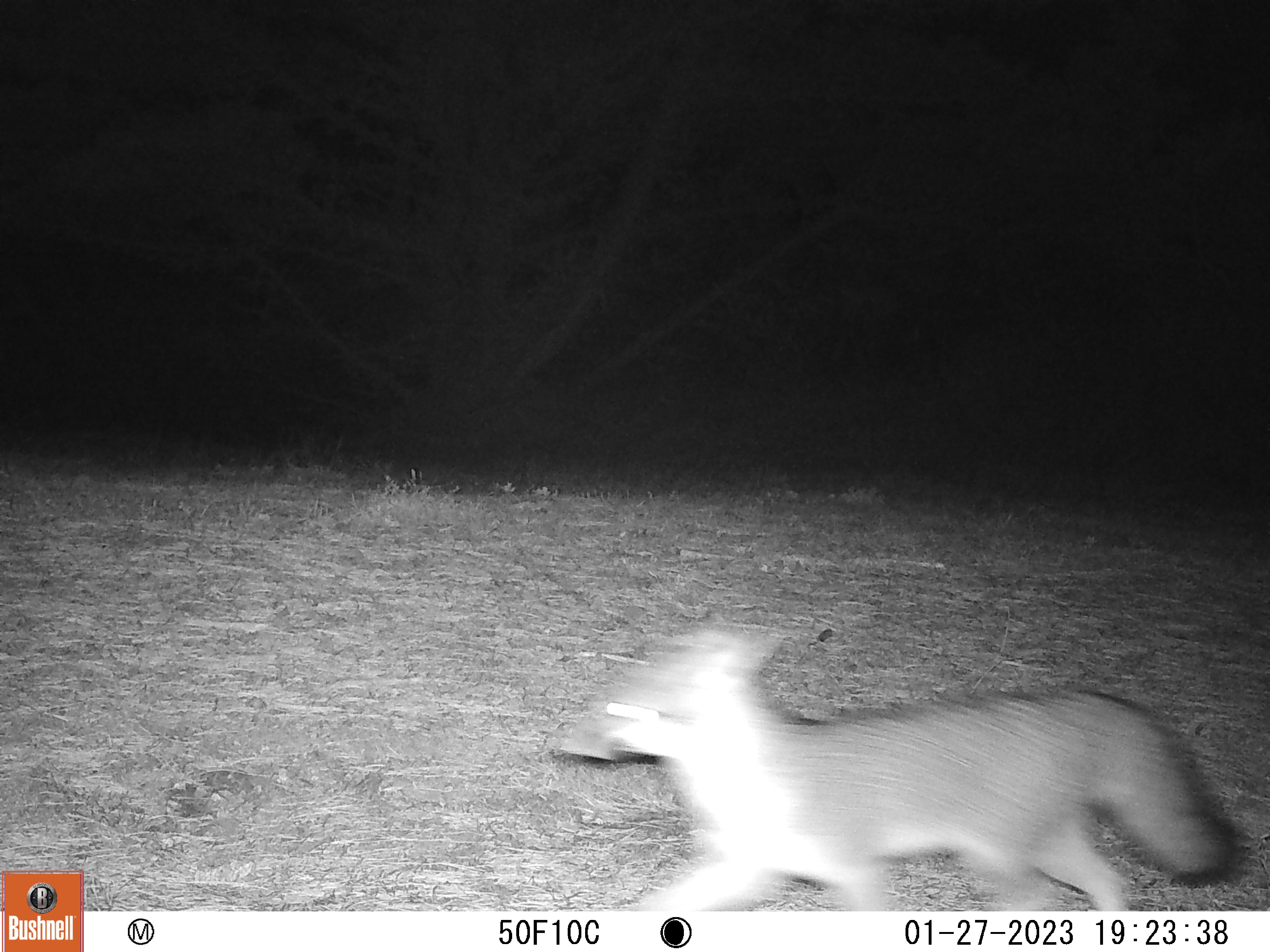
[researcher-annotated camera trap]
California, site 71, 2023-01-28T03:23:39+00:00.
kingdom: Animalia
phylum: Chordata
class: Mammalia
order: Carnivora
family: Canidae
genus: Urocyon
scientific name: Urocyon cinereoargenteus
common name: gray fox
Gray fox (Urocyon cinereoargenteus).